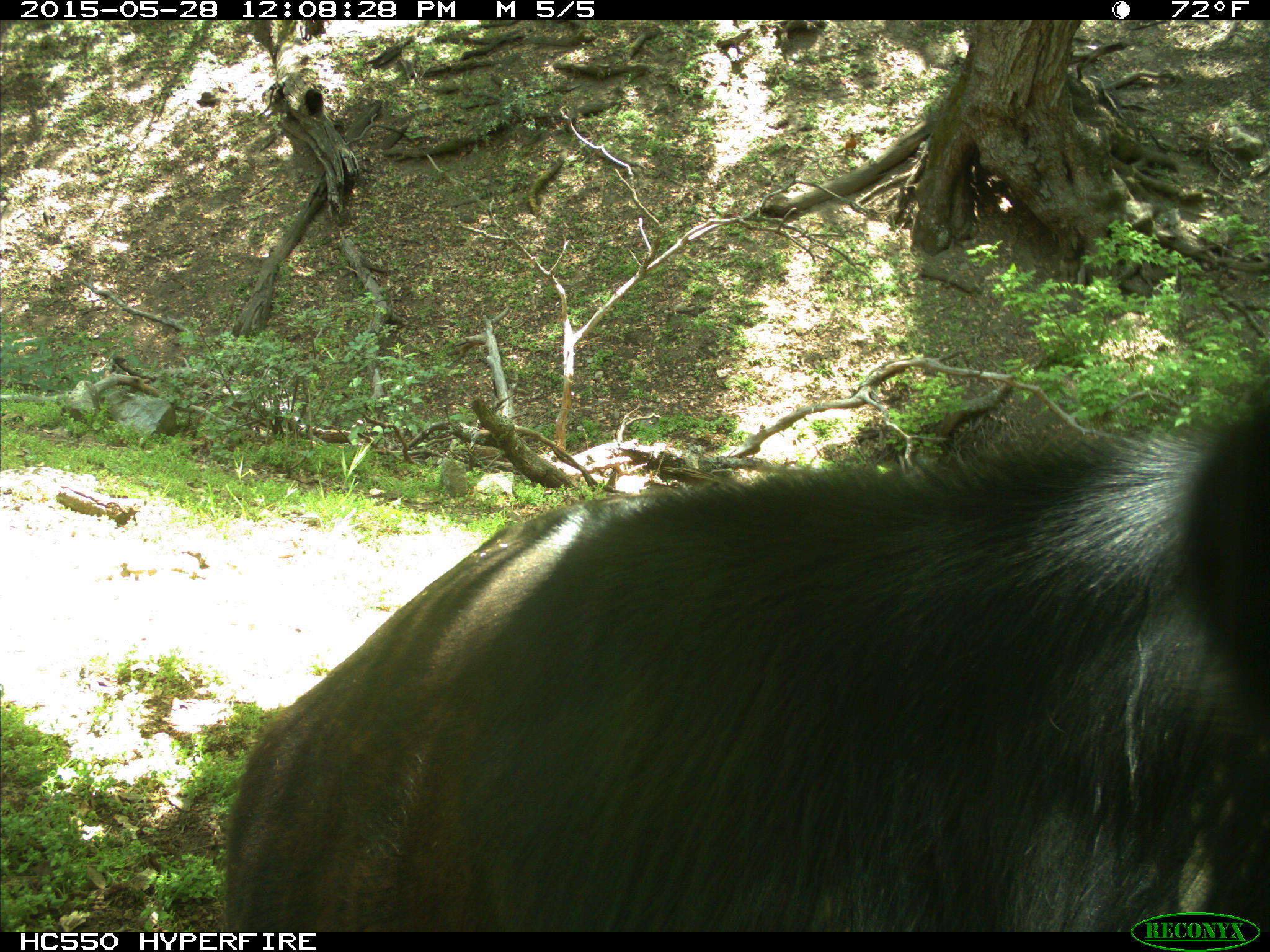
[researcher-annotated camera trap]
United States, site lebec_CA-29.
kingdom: Animalia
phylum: Chordata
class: Mammalia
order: Artiodactyla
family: Bovidae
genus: Bos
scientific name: Bos taurus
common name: domestic cow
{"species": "Bos taurus (domestic cow)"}